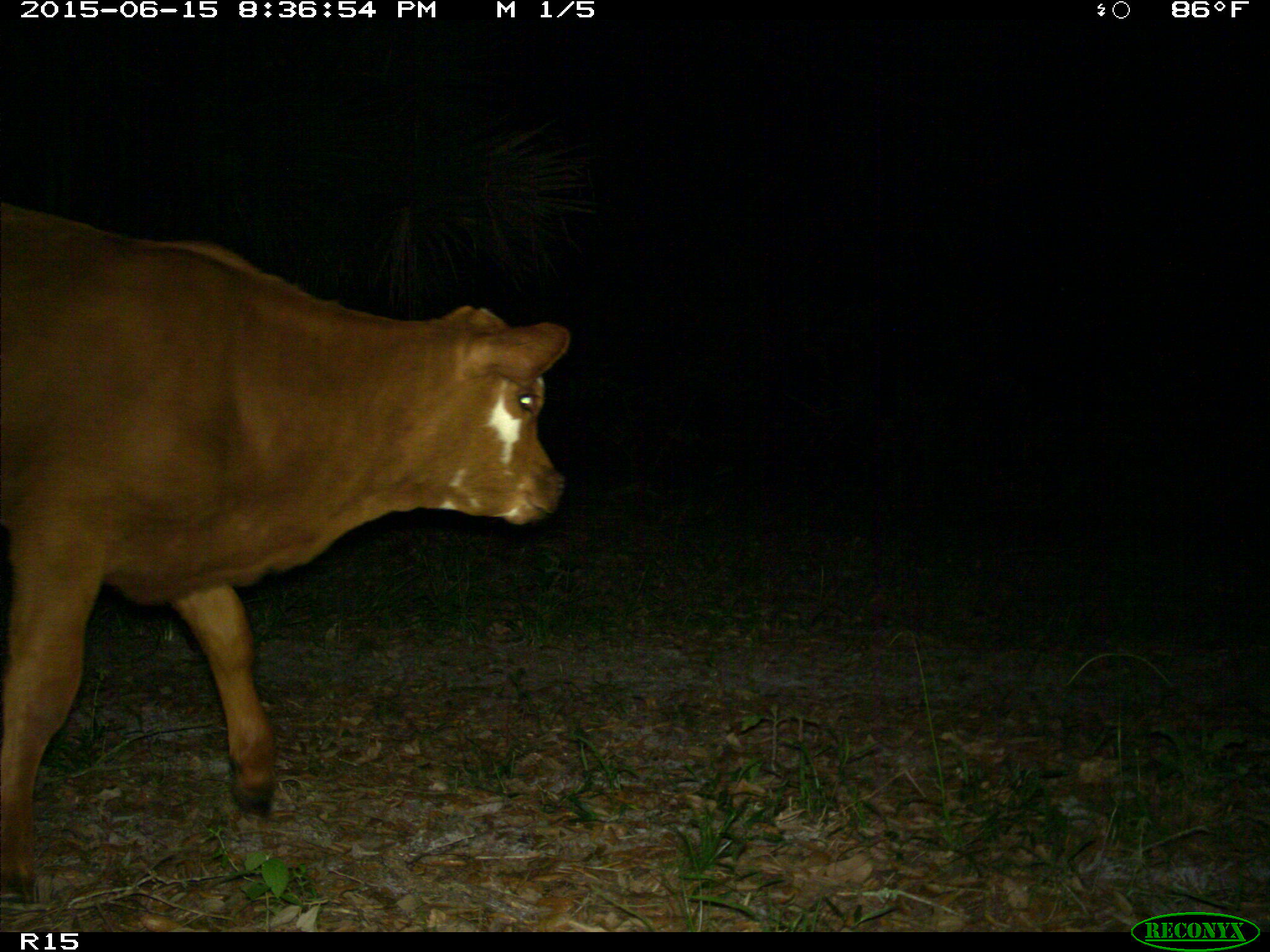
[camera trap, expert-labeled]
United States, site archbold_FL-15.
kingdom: Animalia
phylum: Chordata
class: Mammalia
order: Artiodactyla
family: Bovidae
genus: Bos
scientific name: Bos taurus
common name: domestic cow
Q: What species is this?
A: Bos taurus (domestic cow).